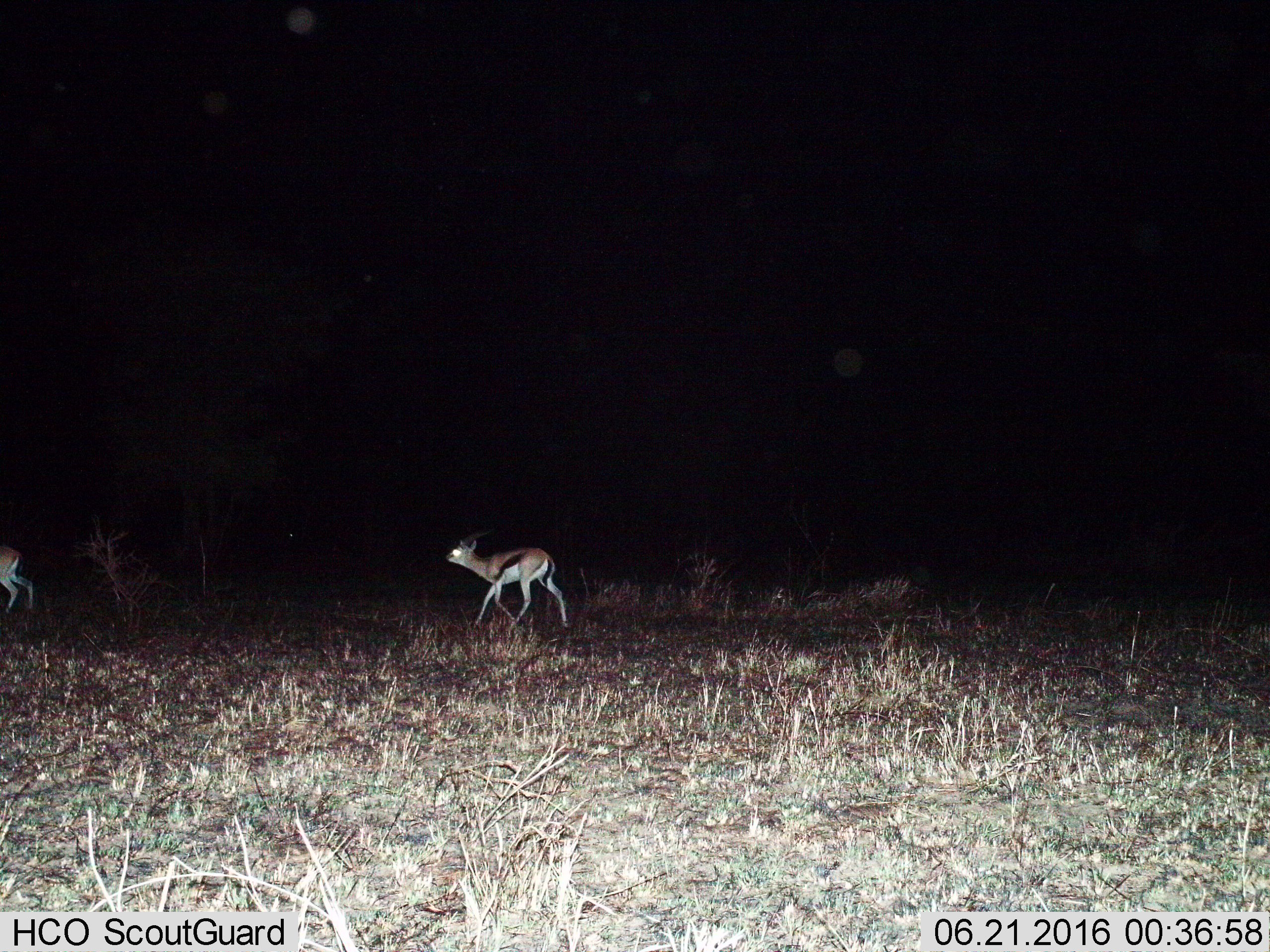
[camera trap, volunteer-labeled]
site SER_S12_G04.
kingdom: Animalia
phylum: Chordata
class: Mammalia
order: Artiodactyla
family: Bovidae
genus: Eudorcas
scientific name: Eudorcas thomsonii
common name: thomson's gazelle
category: gazellethomsons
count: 2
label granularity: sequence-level